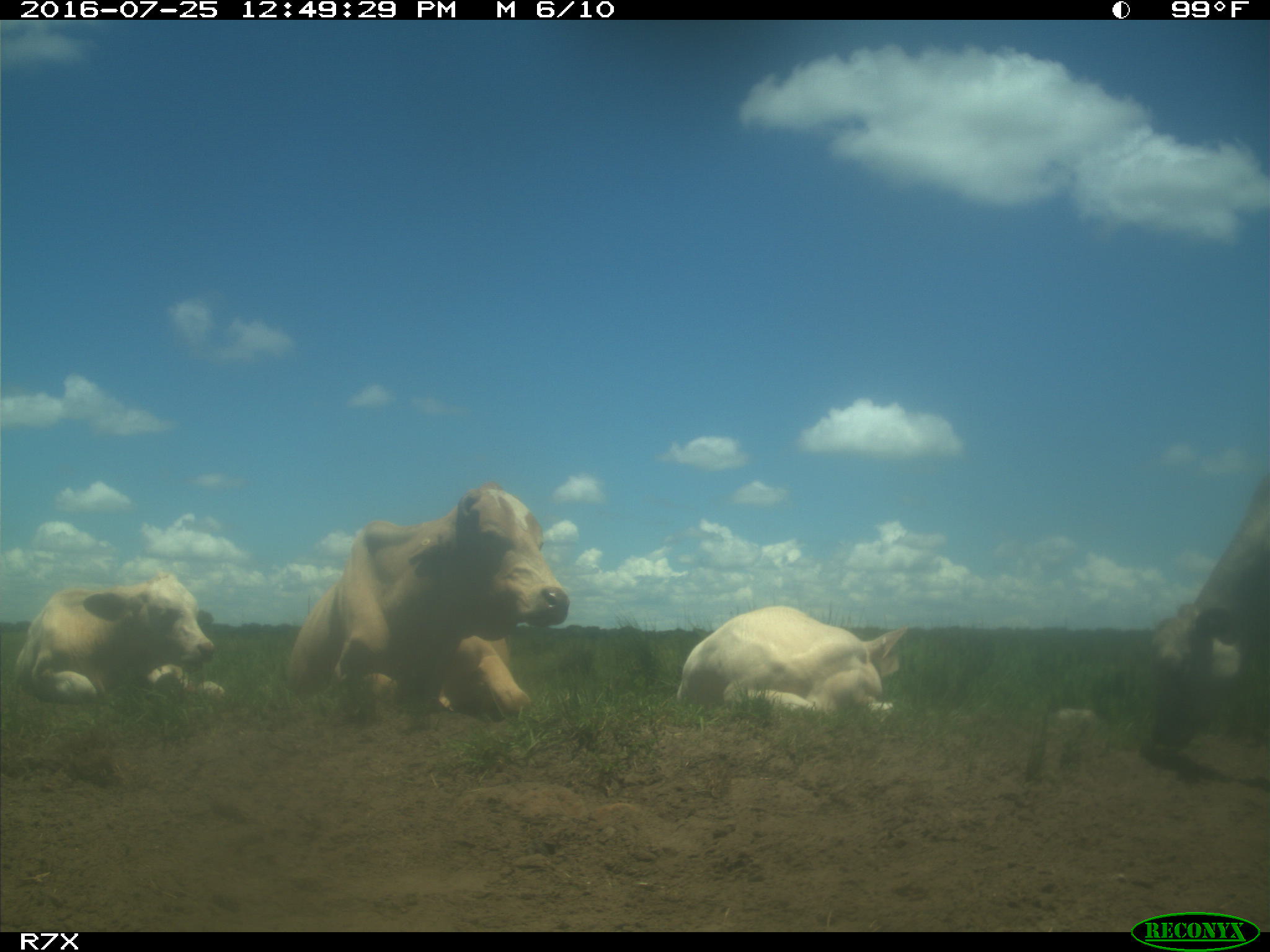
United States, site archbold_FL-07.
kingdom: Animalia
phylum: Chordata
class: Mammalia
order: Artiodactyla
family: Bovidae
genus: Bos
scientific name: Bos taurus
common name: domestic cow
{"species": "Bos taurus (domestic cow)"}